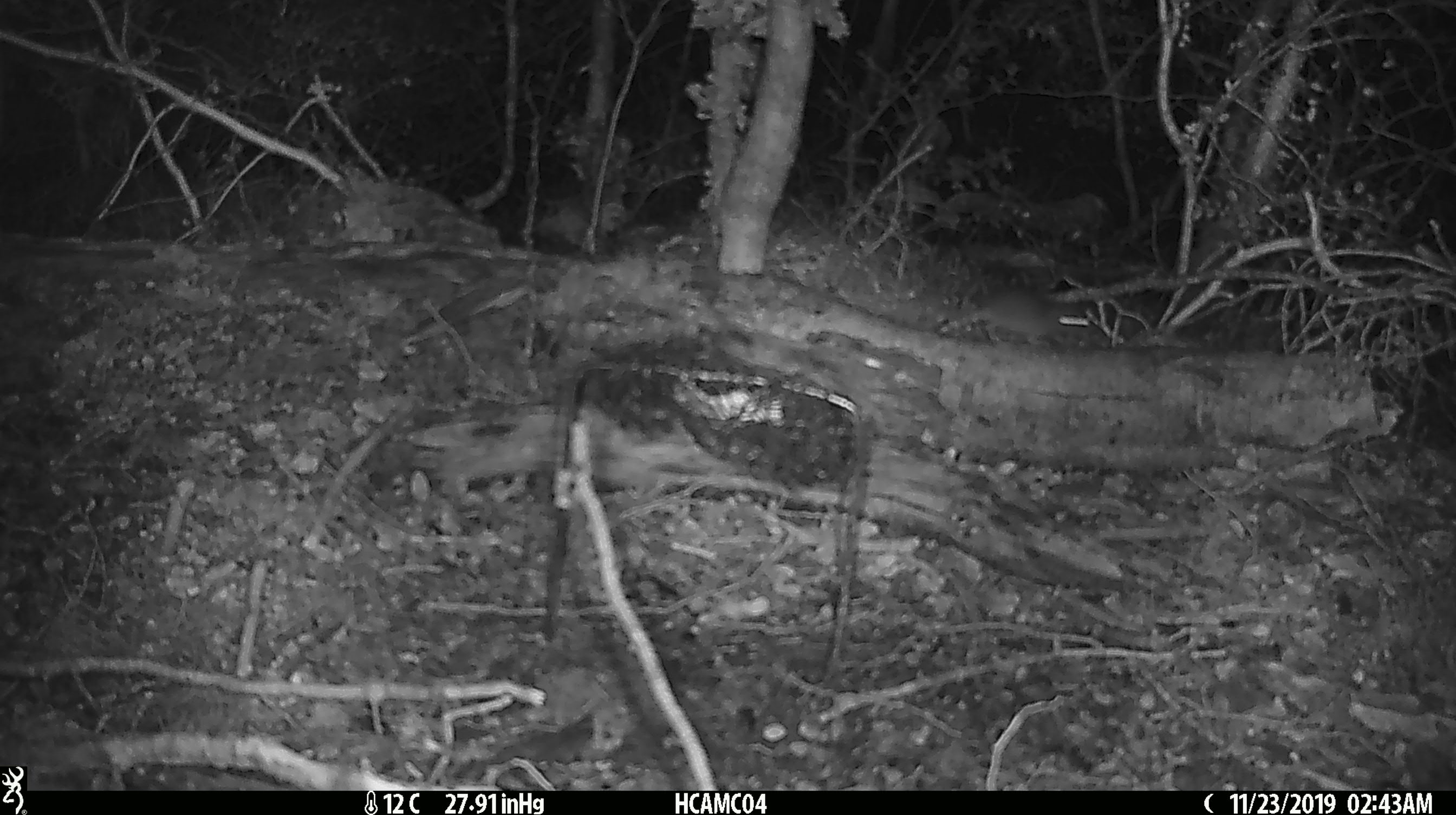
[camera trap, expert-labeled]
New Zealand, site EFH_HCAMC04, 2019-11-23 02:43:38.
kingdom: Animalia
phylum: Chordata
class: Mammalia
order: Rodentia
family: Muridae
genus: Mus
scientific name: Mus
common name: mouse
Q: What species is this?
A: Mouse (Mus).